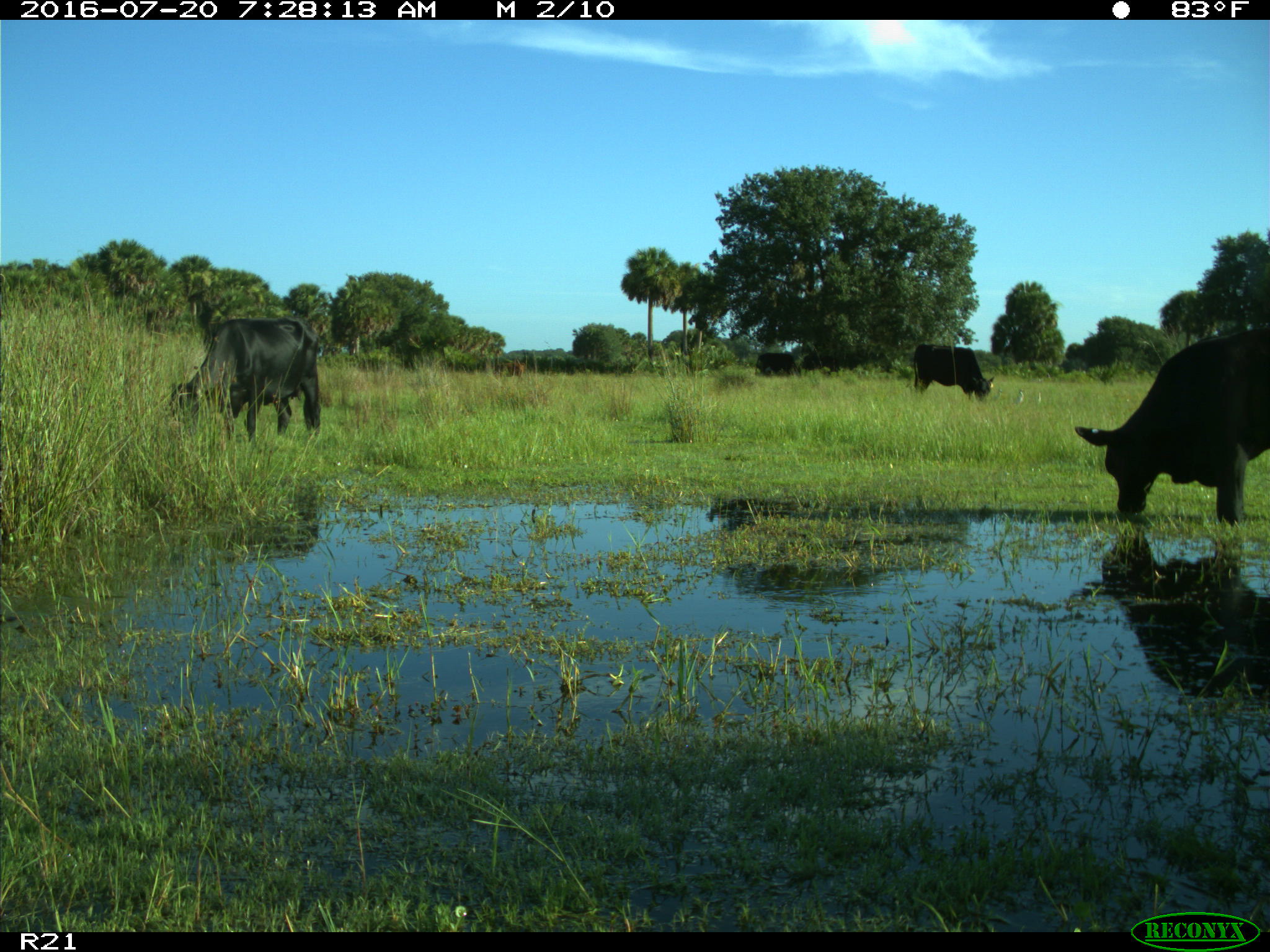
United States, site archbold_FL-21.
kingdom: Animalia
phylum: Chordata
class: Mammalia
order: Artiodactyla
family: Bovidae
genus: Bos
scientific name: Bos taurus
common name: domestic cow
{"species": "Bos taurus (domestic cow)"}